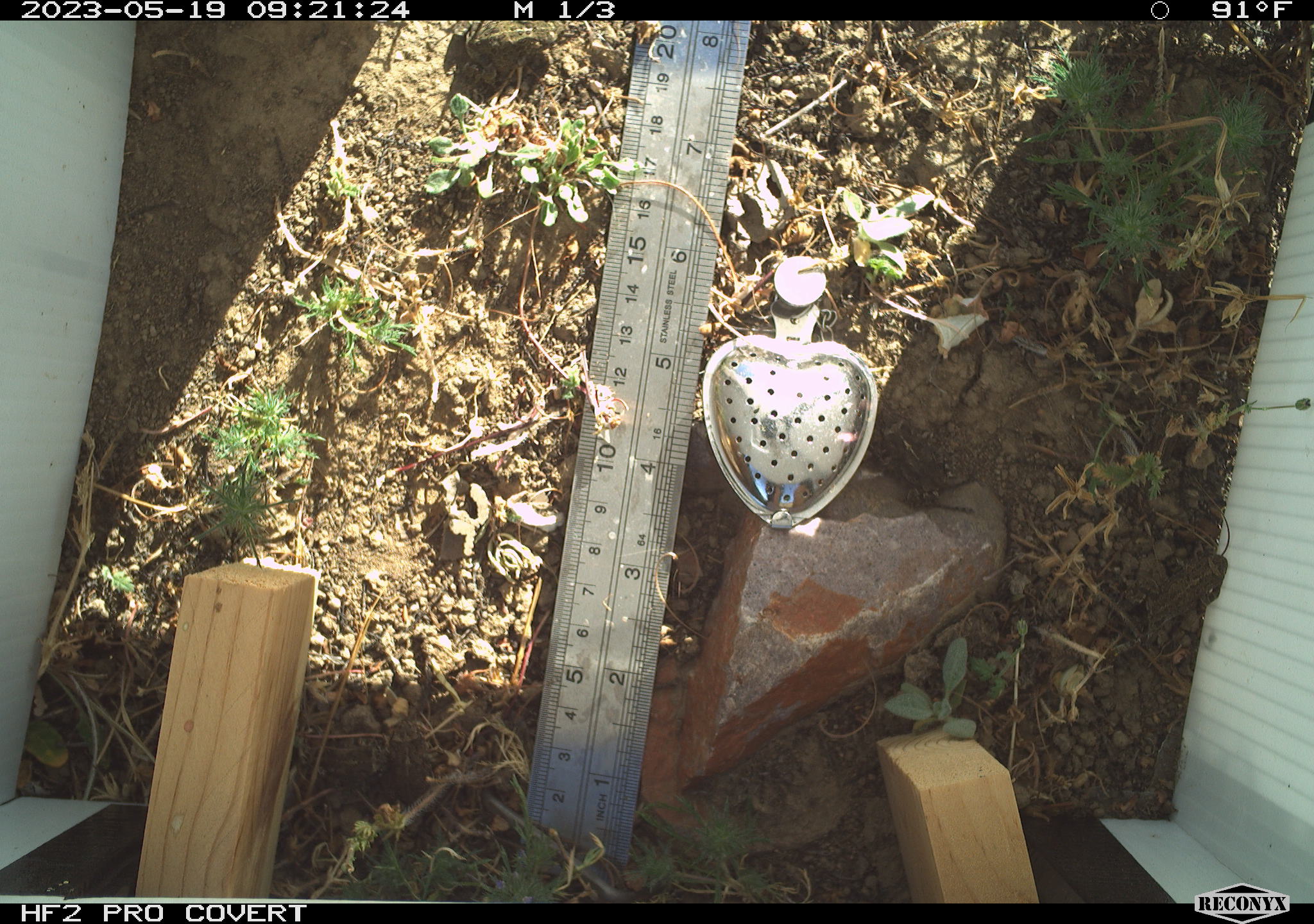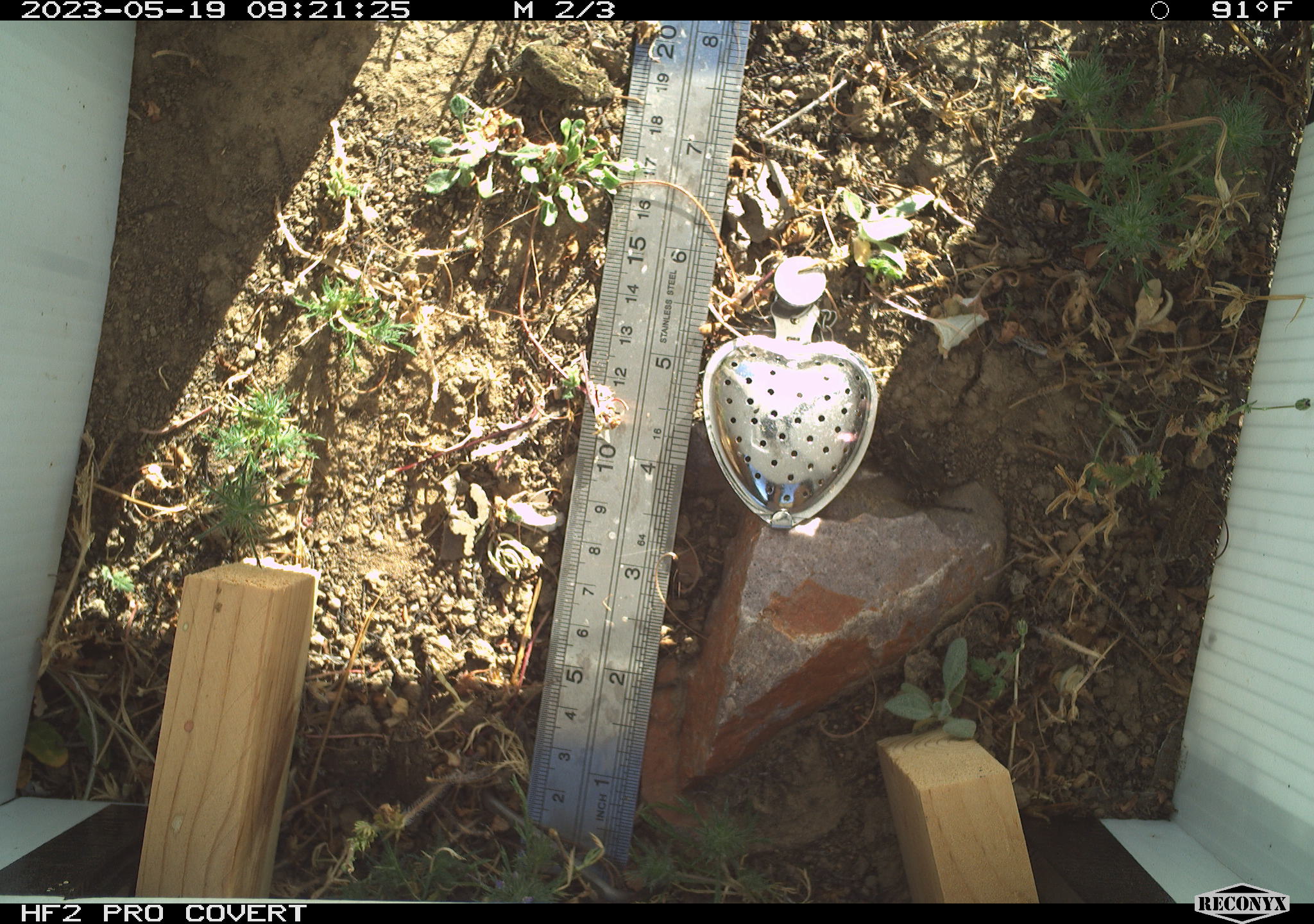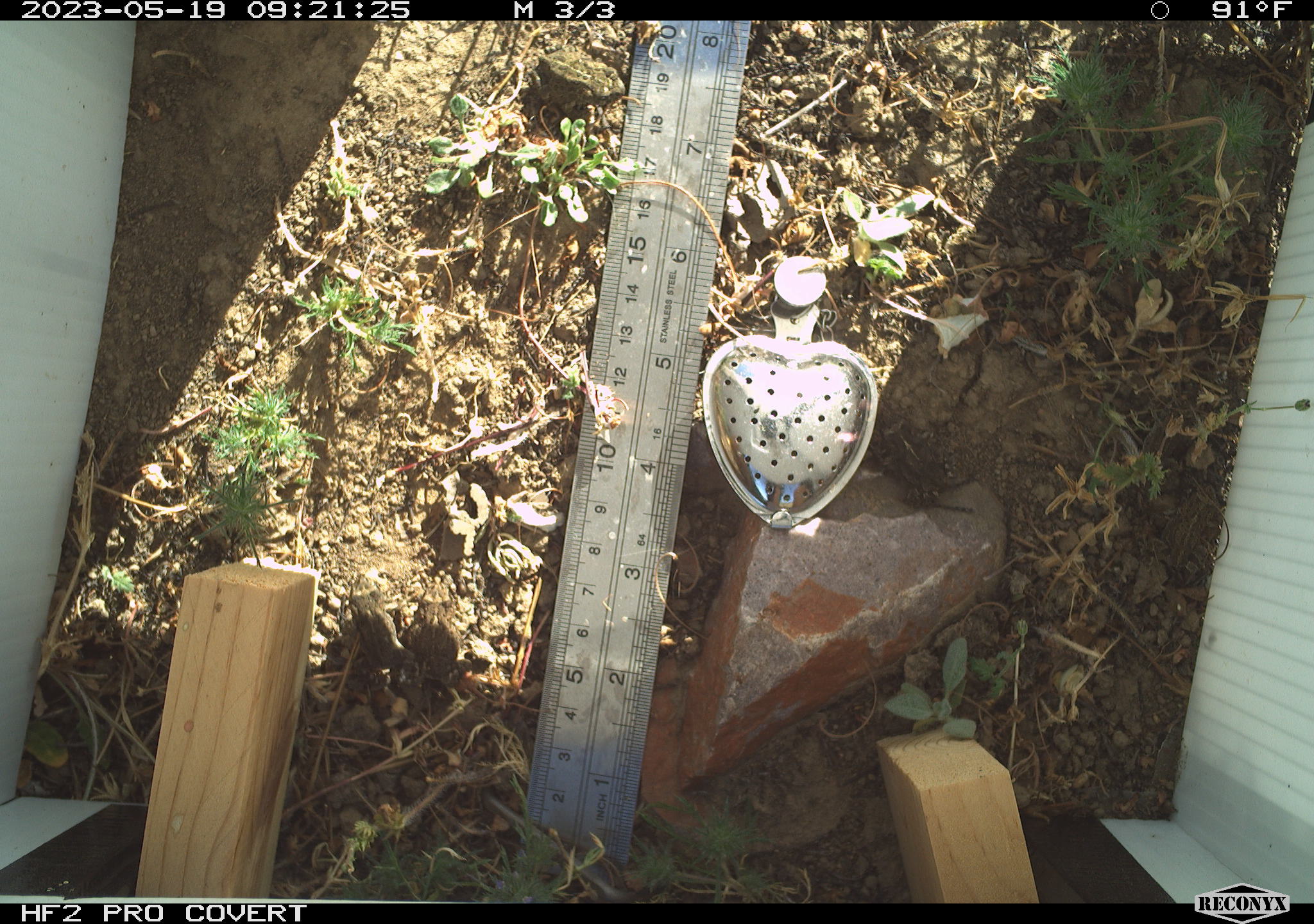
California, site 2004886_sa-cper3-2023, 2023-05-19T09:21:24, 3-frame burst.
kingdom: Animalia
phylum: Chordata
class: Amphibia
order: Anura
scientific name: Anura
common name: frogs